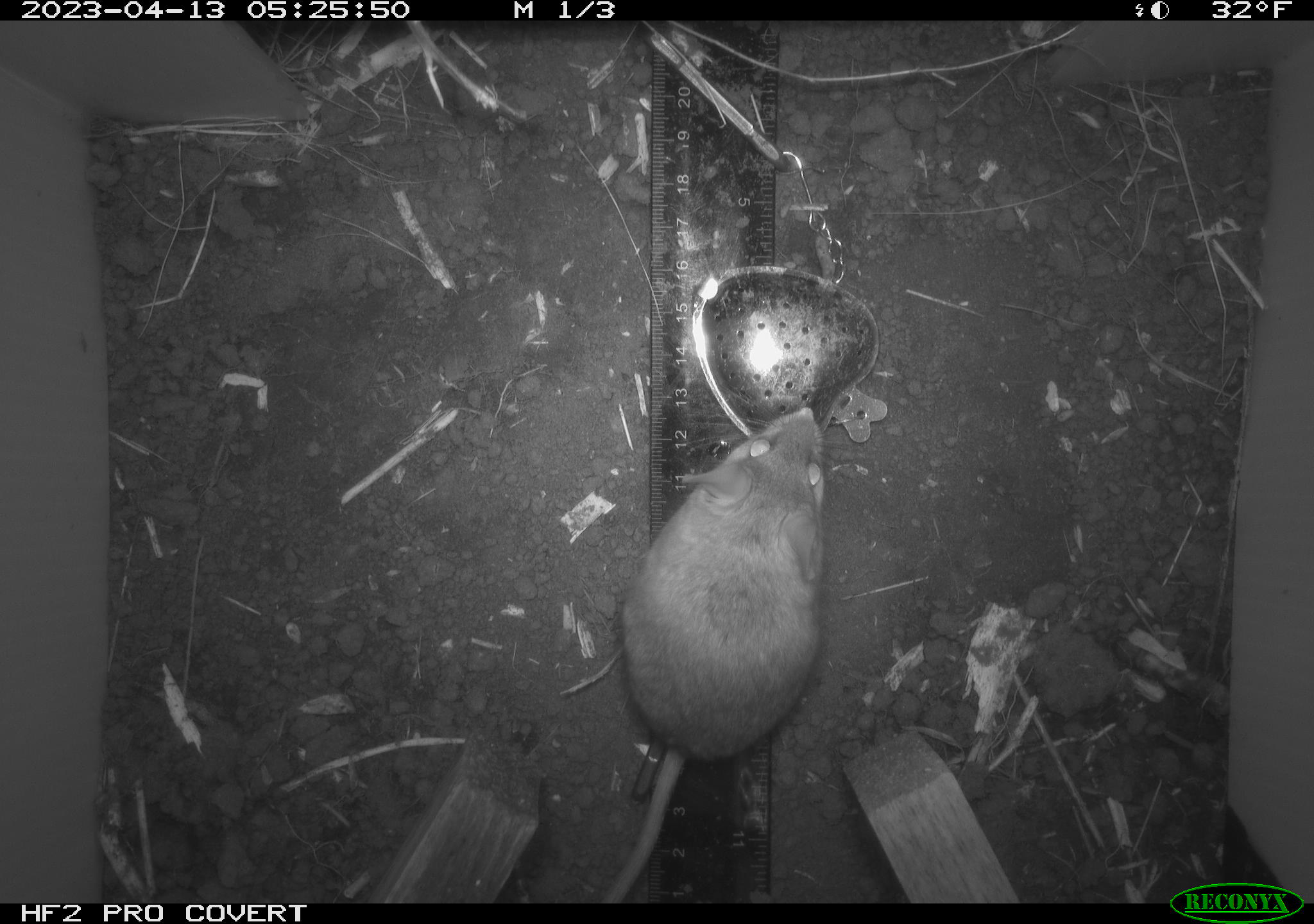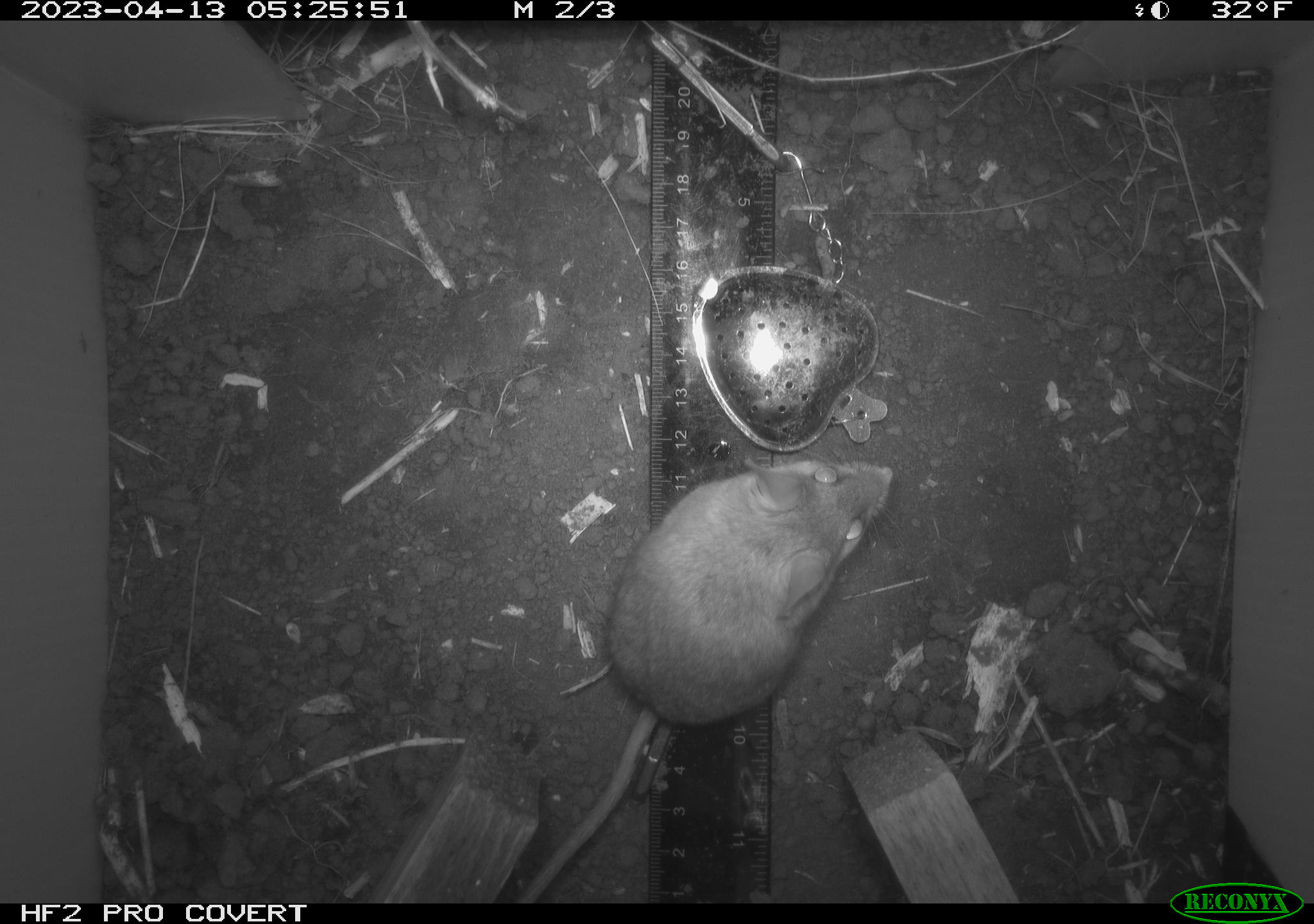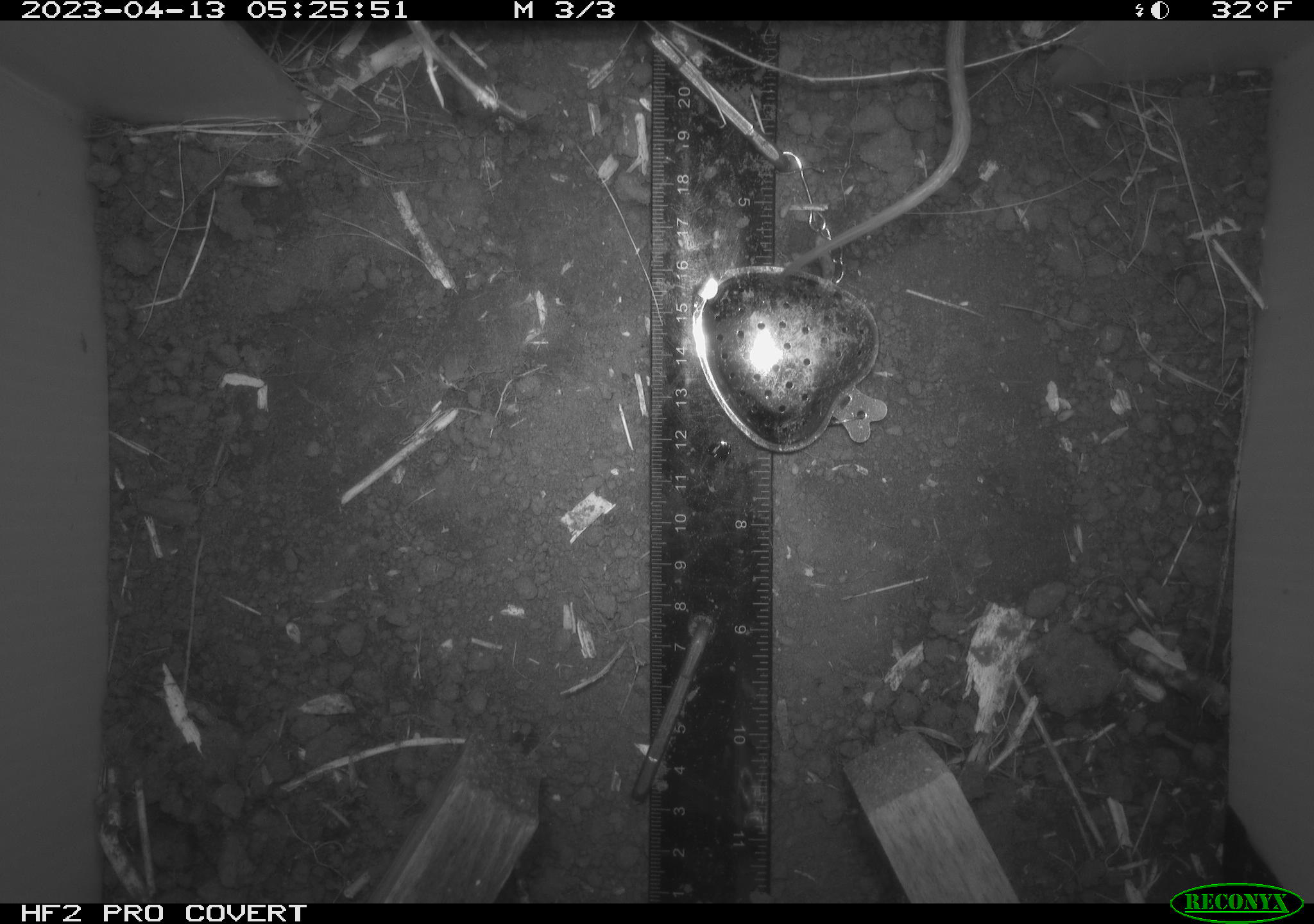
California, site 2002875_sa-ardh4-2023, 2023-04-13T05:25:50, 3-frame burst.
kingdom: Animalia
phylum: Chordata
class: Mammalia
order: Rodentia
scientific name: Rodentia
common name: mouse species